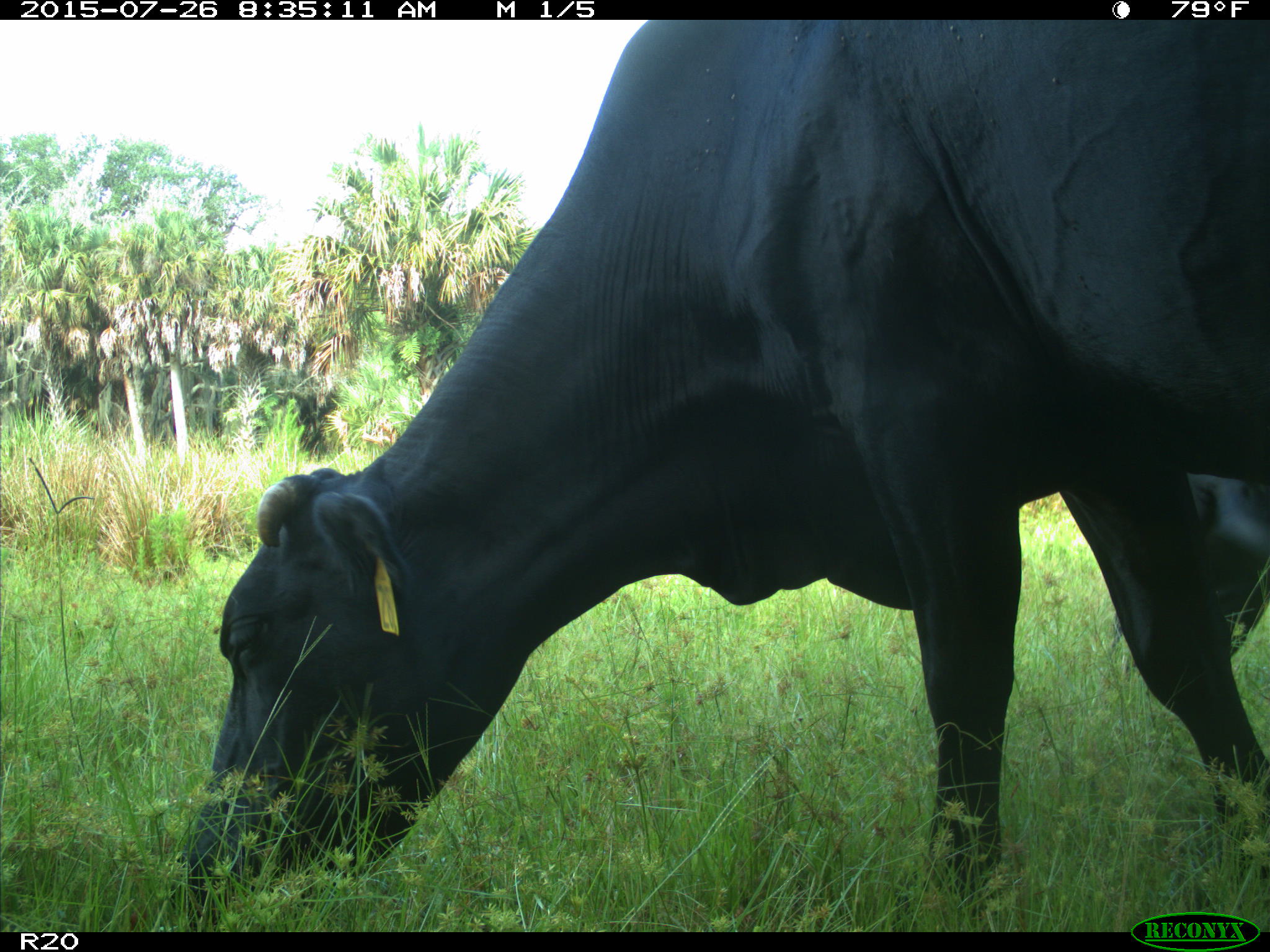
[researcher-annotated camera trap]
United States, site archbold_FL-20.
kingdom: Animalia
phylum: Chordata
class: Mammalia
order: Artiodactyla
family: Bovidae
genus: Bos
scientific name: Bos taurus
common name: domestic cow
Bos taurus (domestic cow).